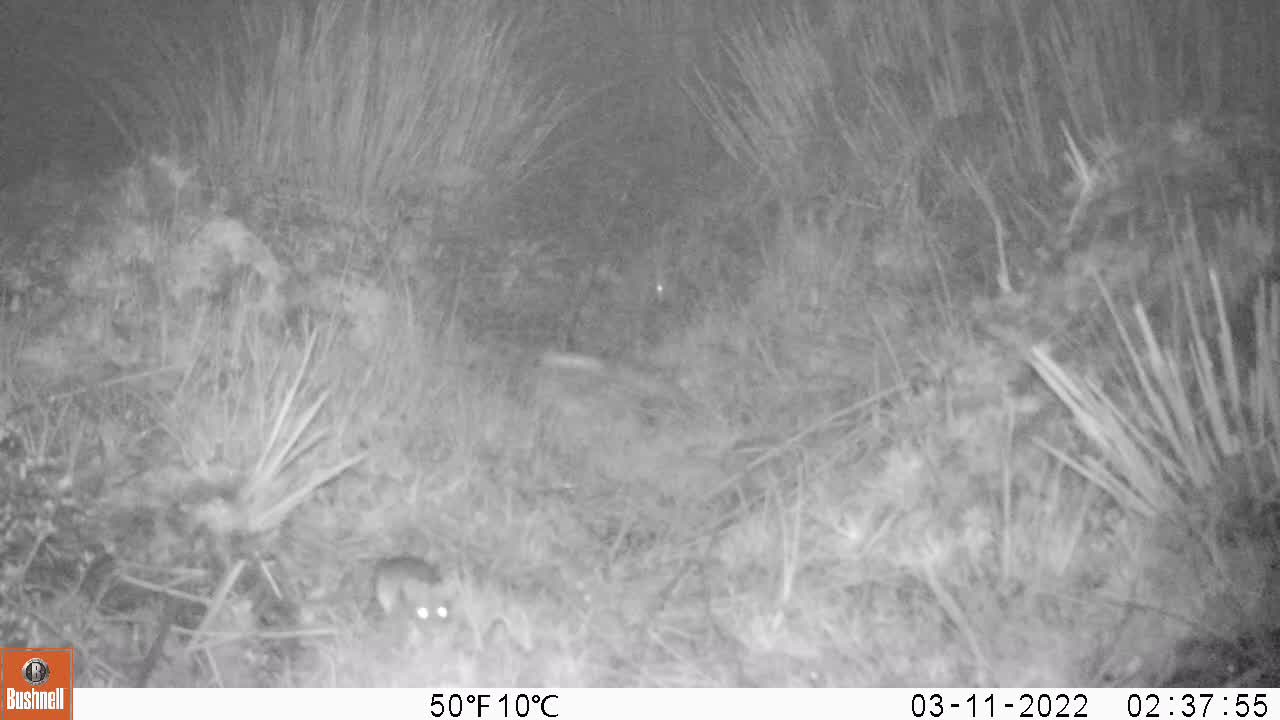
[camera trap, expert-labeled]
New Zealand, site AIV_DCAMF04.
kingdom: Animalia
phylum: Chordata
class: Mammalia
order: Rodentia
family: Muridae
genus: Mus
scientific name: Mus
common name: mouse